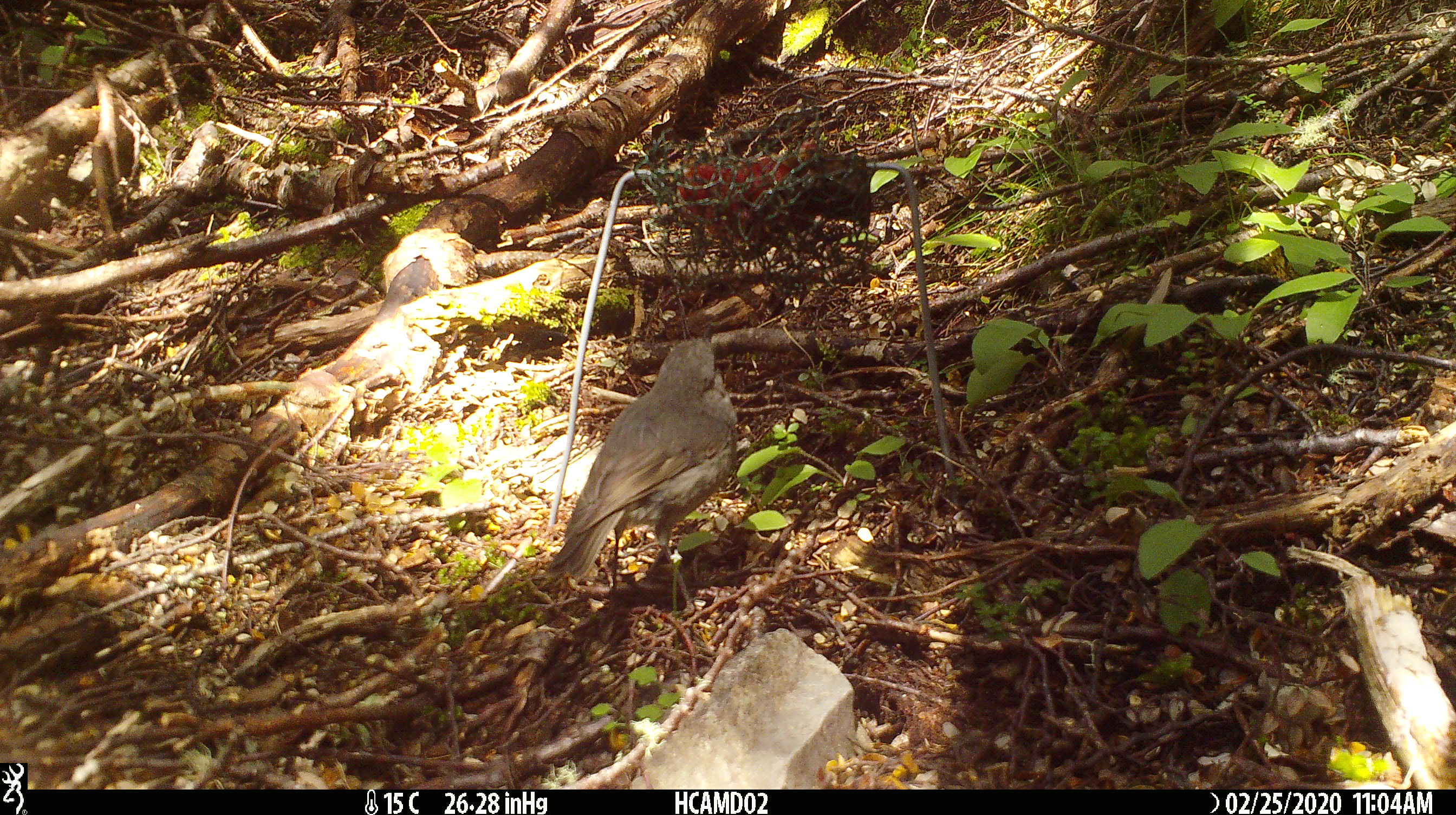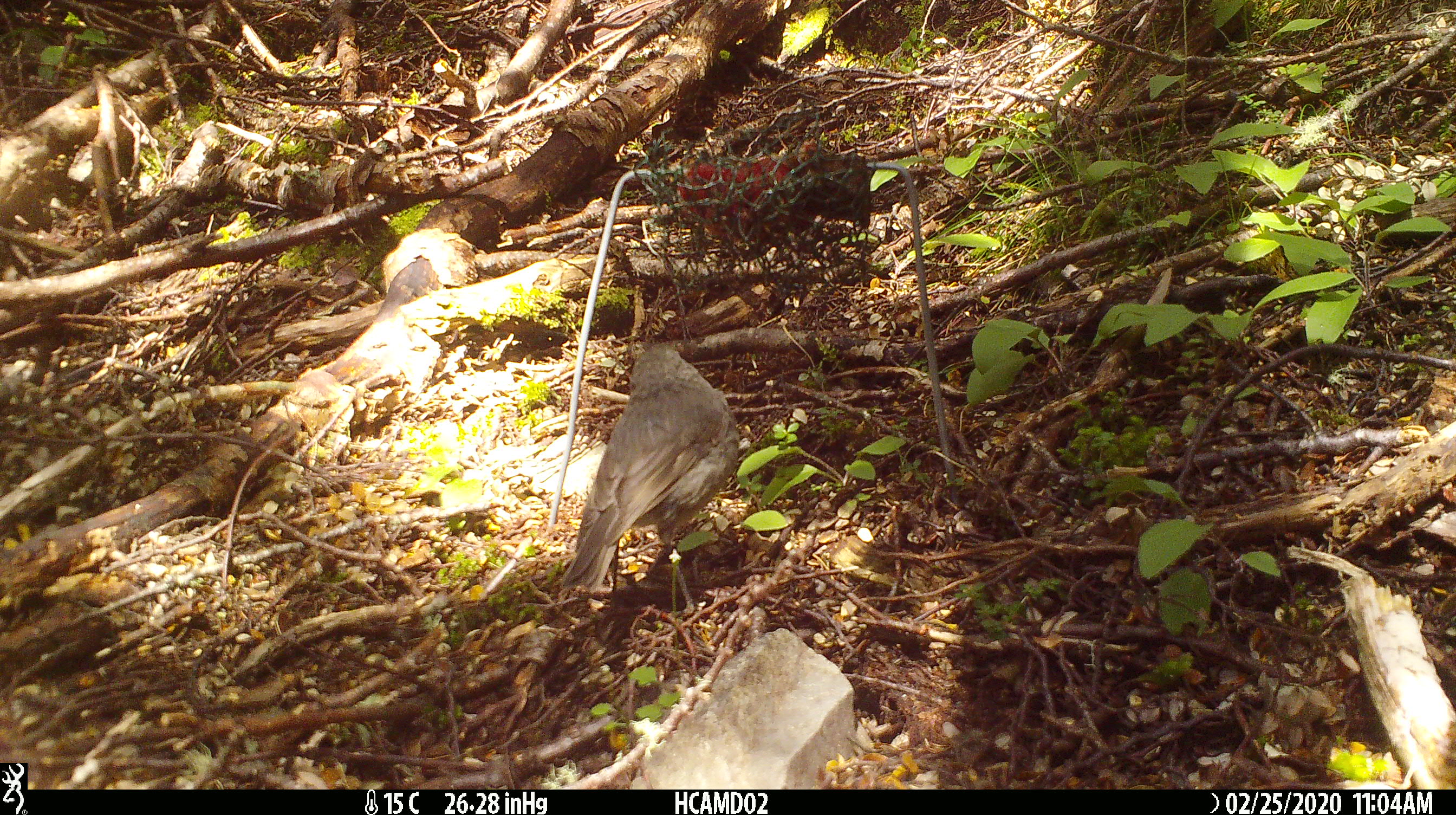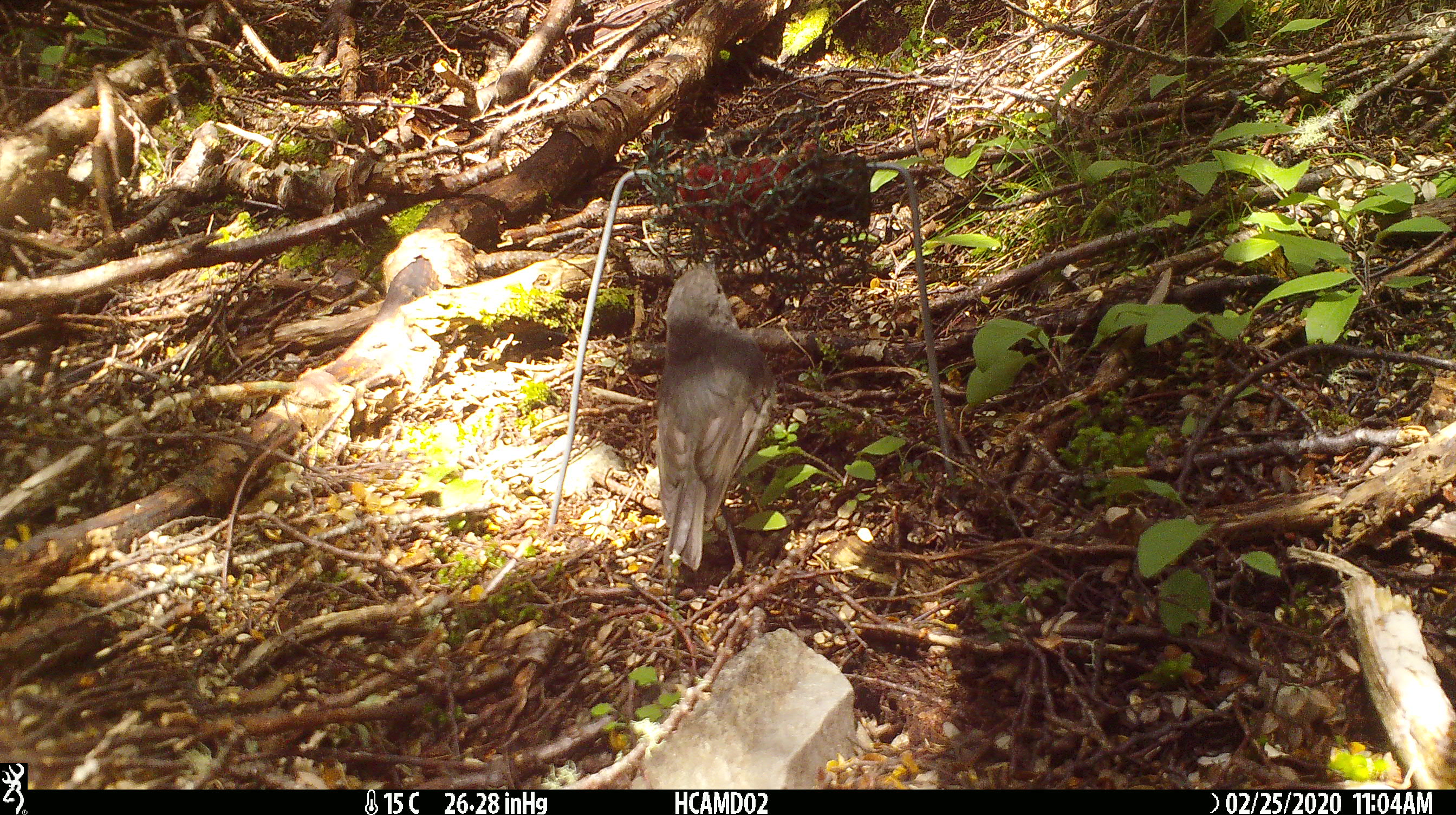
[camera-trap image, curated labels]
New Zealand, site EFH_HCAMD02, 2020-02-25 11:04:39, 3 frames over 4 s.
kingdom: Animalia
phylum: Chordata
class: Aves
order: Passeriformes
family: Petroicidae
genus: Petroica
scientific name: Petroica australis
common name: new zealand robin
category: robin